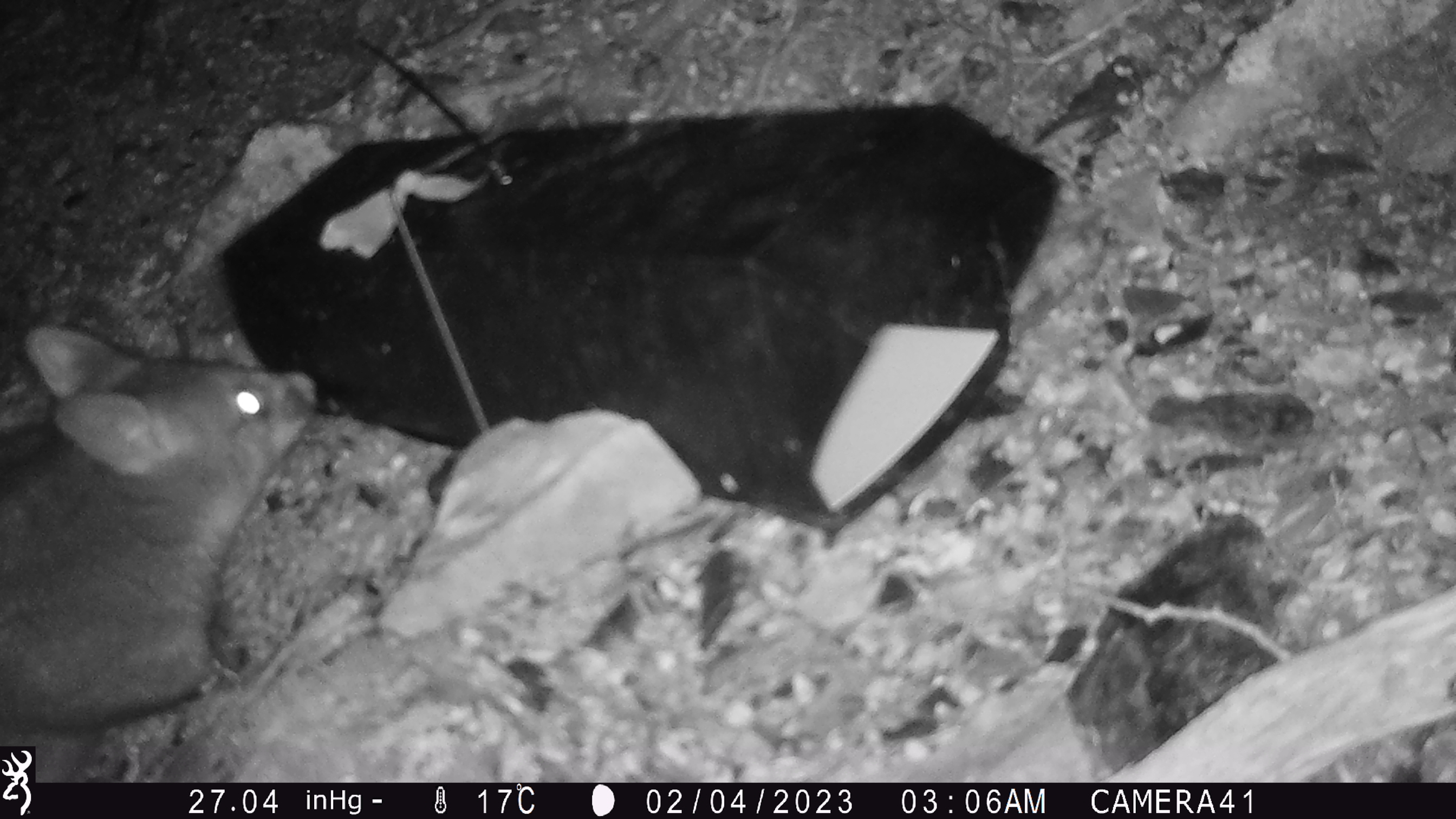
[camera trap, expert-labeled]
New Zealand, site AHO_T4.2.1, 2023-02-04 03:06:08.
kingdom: Animalia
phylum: Chordata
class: Mammalia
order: Carnivora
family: Mustelidae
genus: Mustela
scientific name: Mustela erminea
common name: stoat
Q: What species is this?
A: Stoat (Mustela erminea).